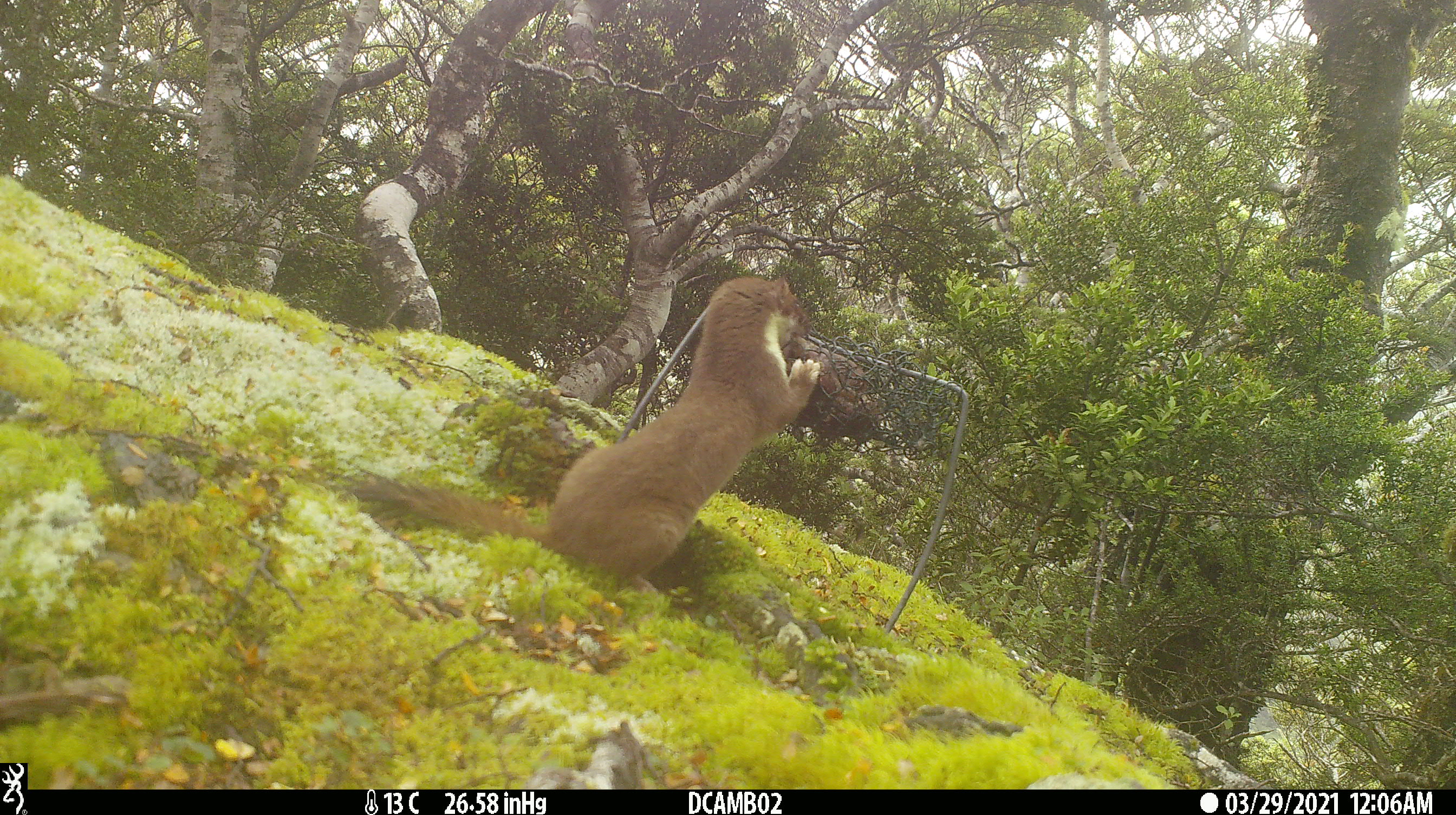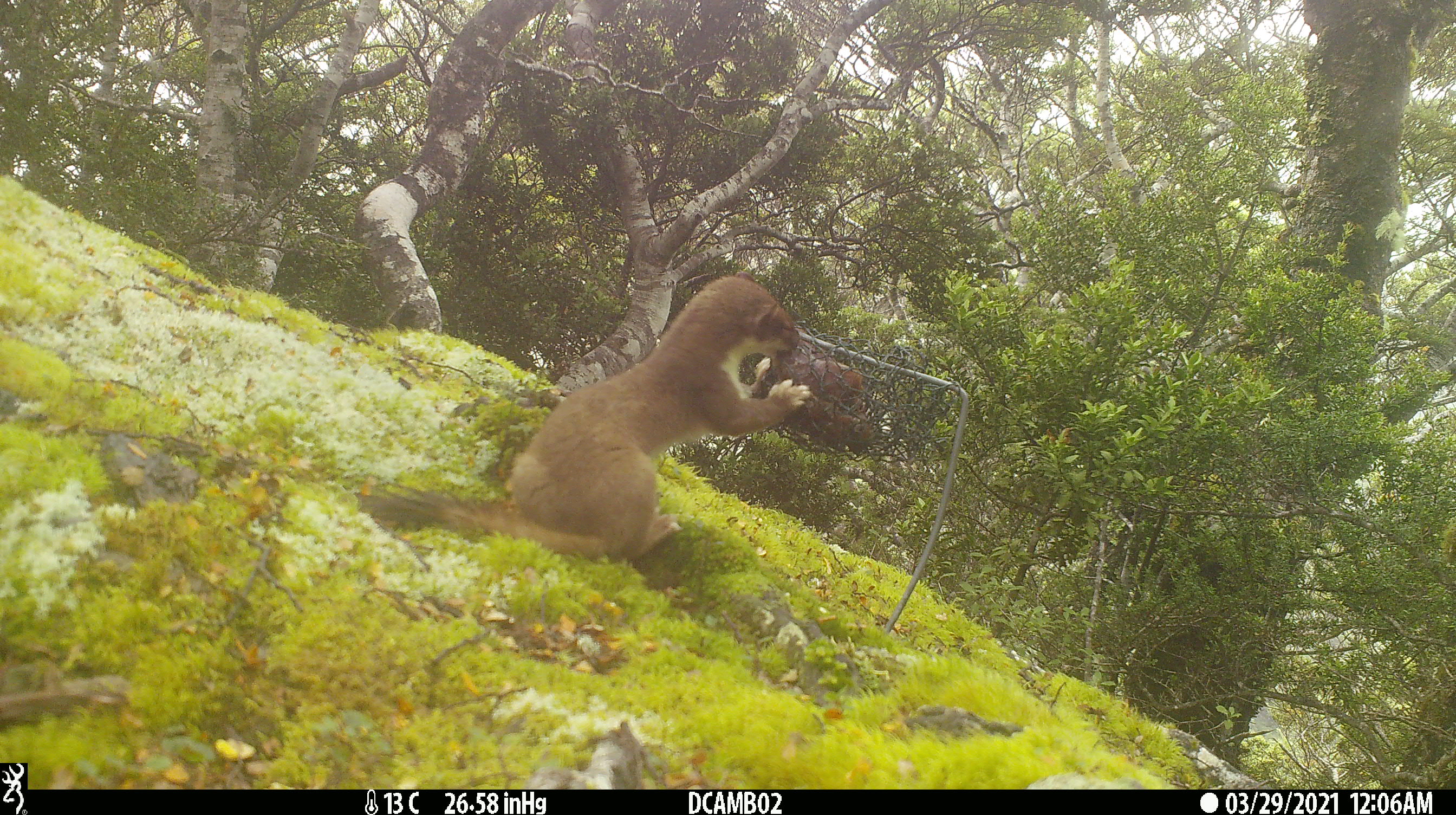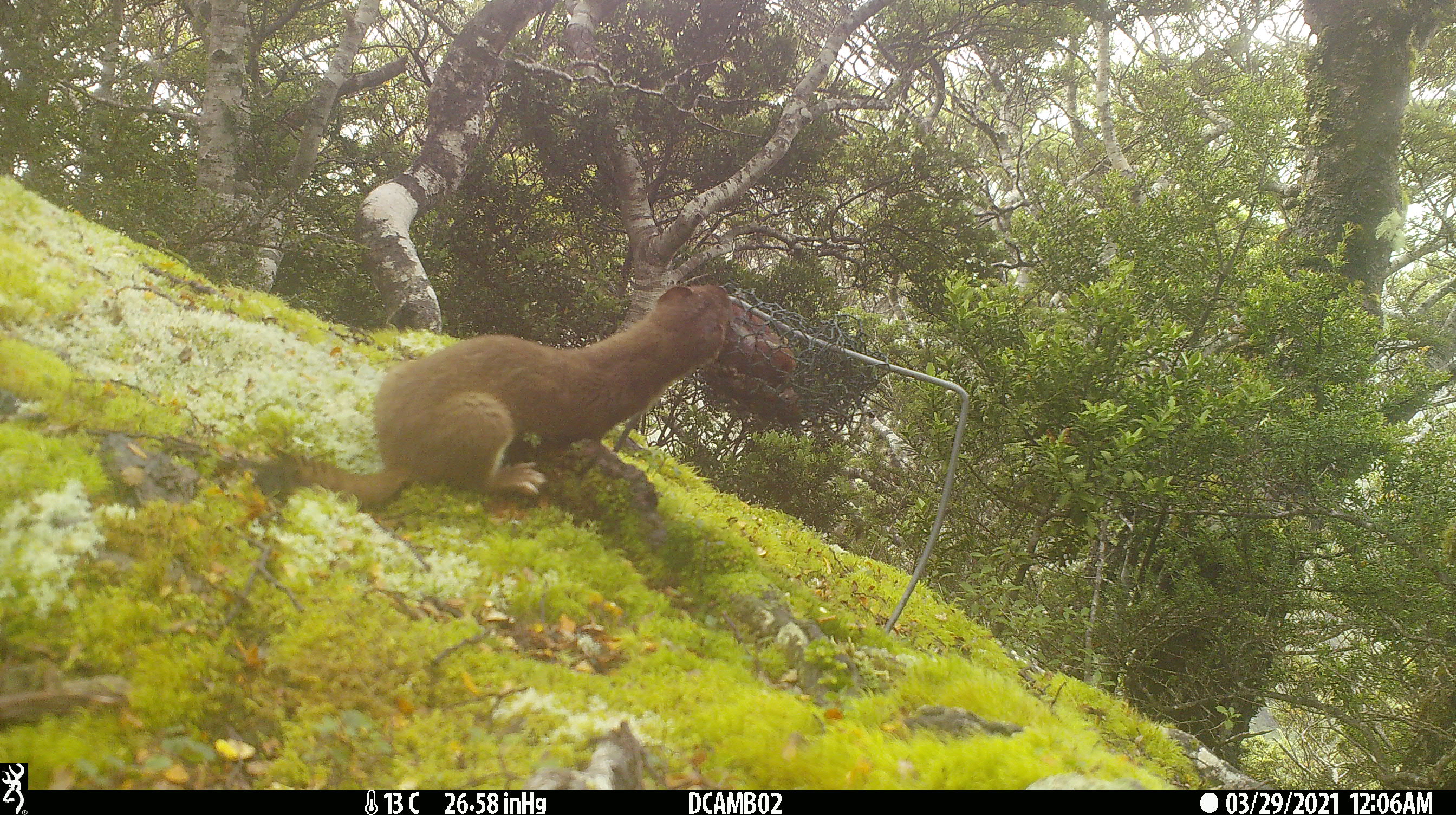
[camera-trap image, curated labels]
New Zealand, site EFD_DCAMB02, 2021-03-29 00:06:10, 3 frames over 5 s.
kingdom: Animalia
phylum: Chordata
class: Mammalia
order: Carnivora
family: Mustelidae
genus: Mustela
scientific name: Mustela erminea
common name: stoat